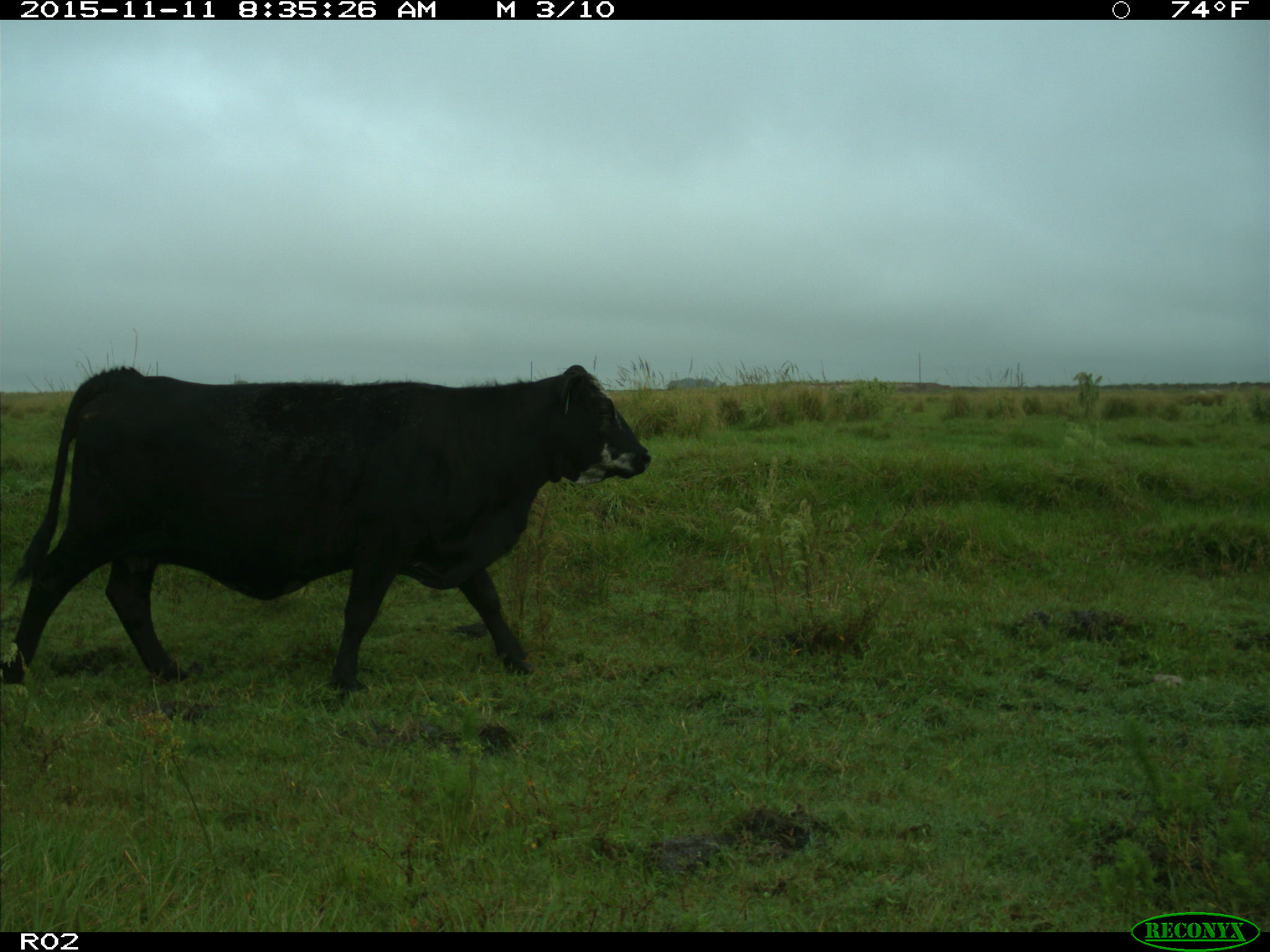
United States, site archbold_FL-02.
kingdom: Animalia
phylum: Chordata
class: Mammalia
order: Artiodactyla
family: Bovidae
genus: Bos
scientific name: Bos taurus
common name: domestic cow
Bos taurus (domestic cow).